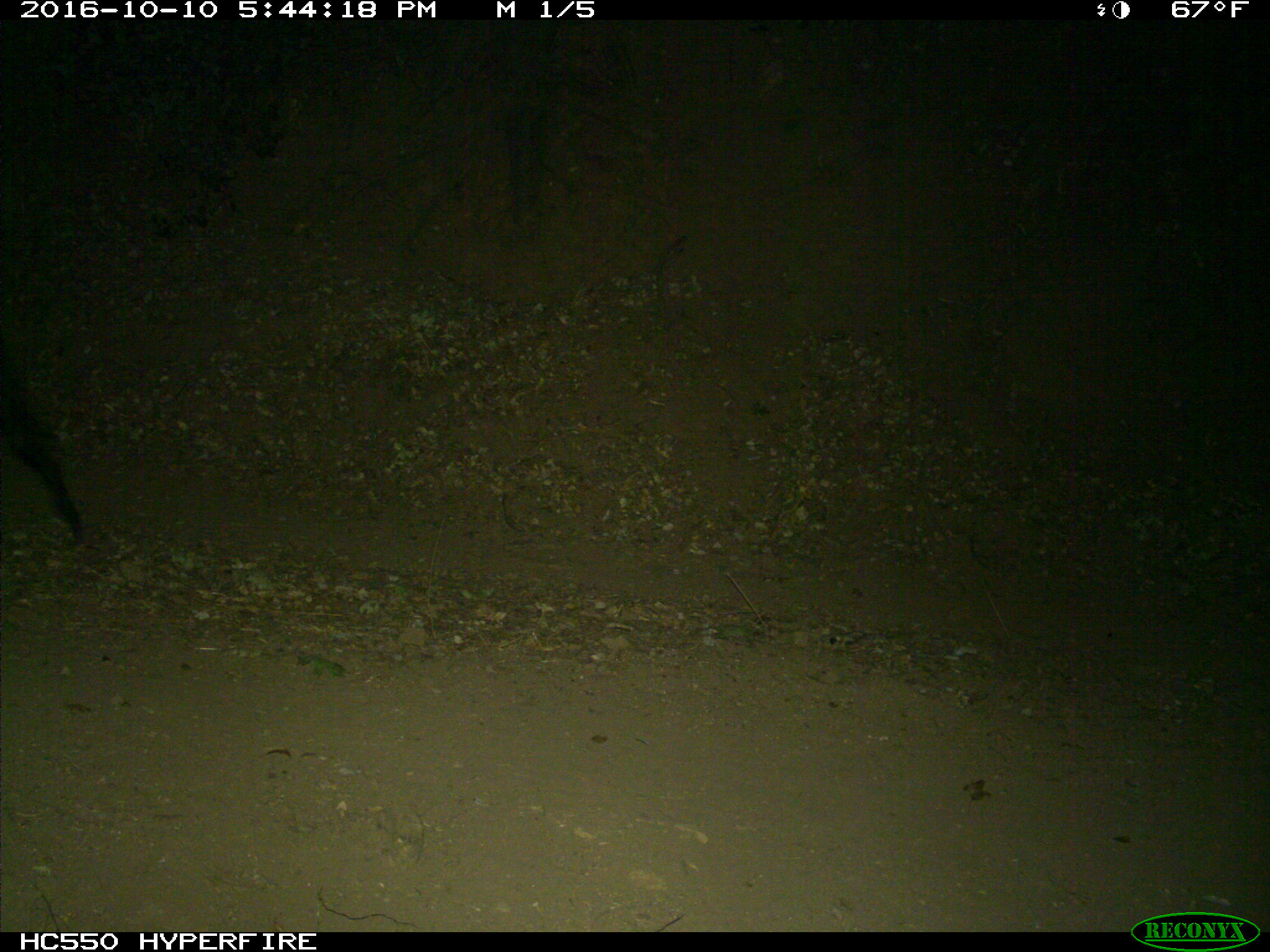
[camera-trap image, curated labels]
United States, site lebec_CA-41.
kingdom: Animalia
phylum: Chordata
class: Mammalia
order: Artiodactyla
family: Bovidae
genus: Bos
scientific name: Bos taurus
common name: domestic cow